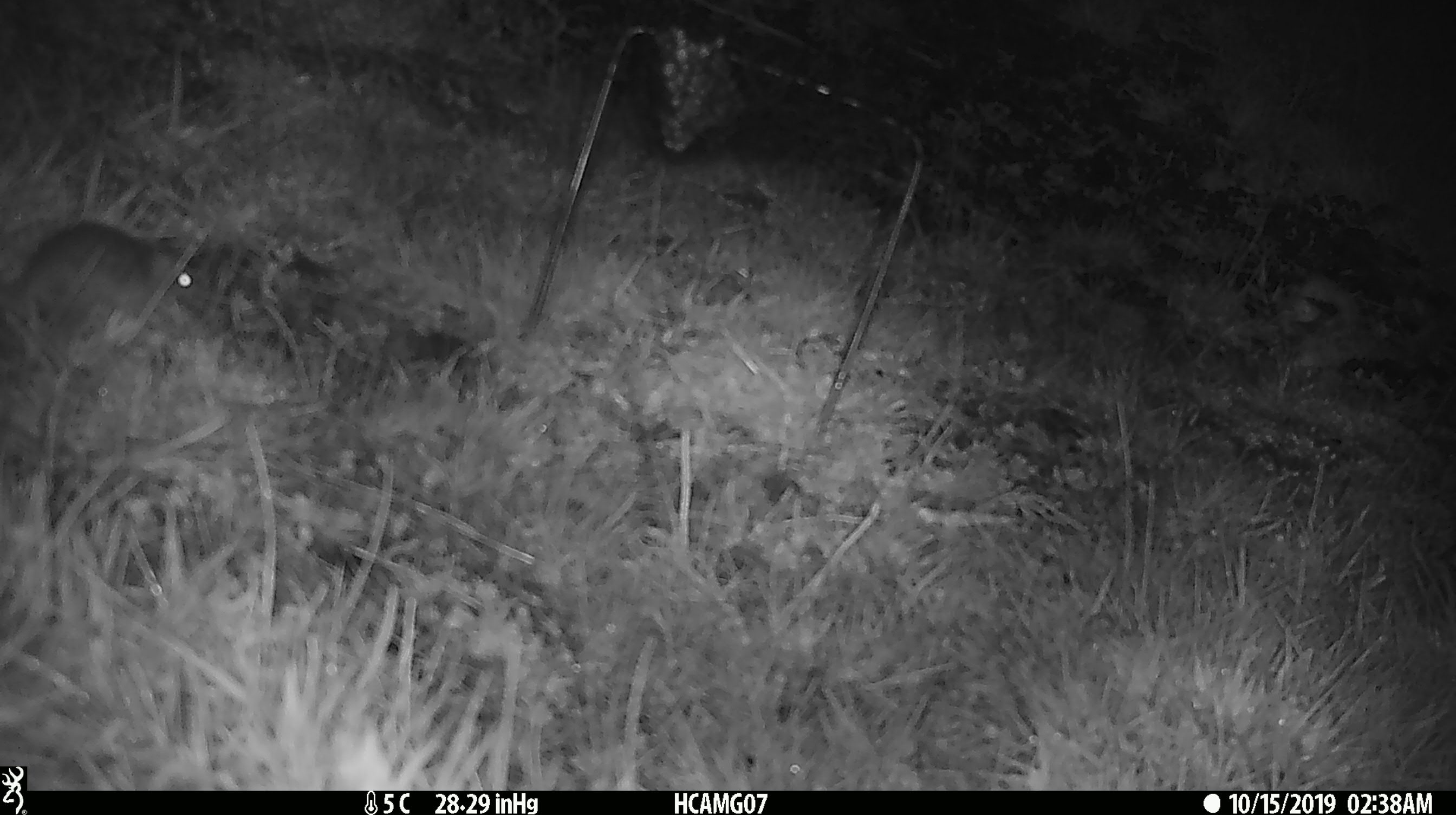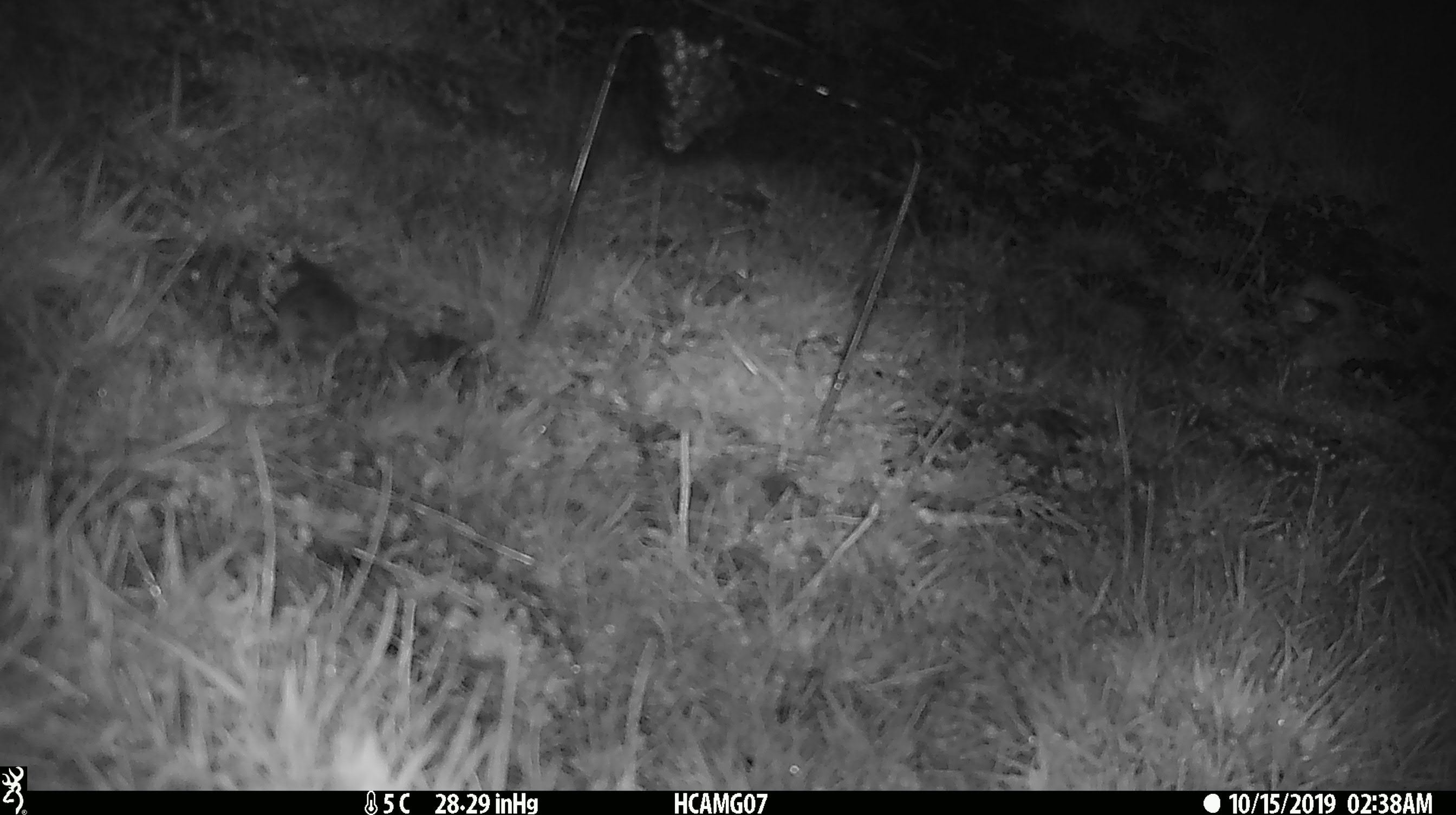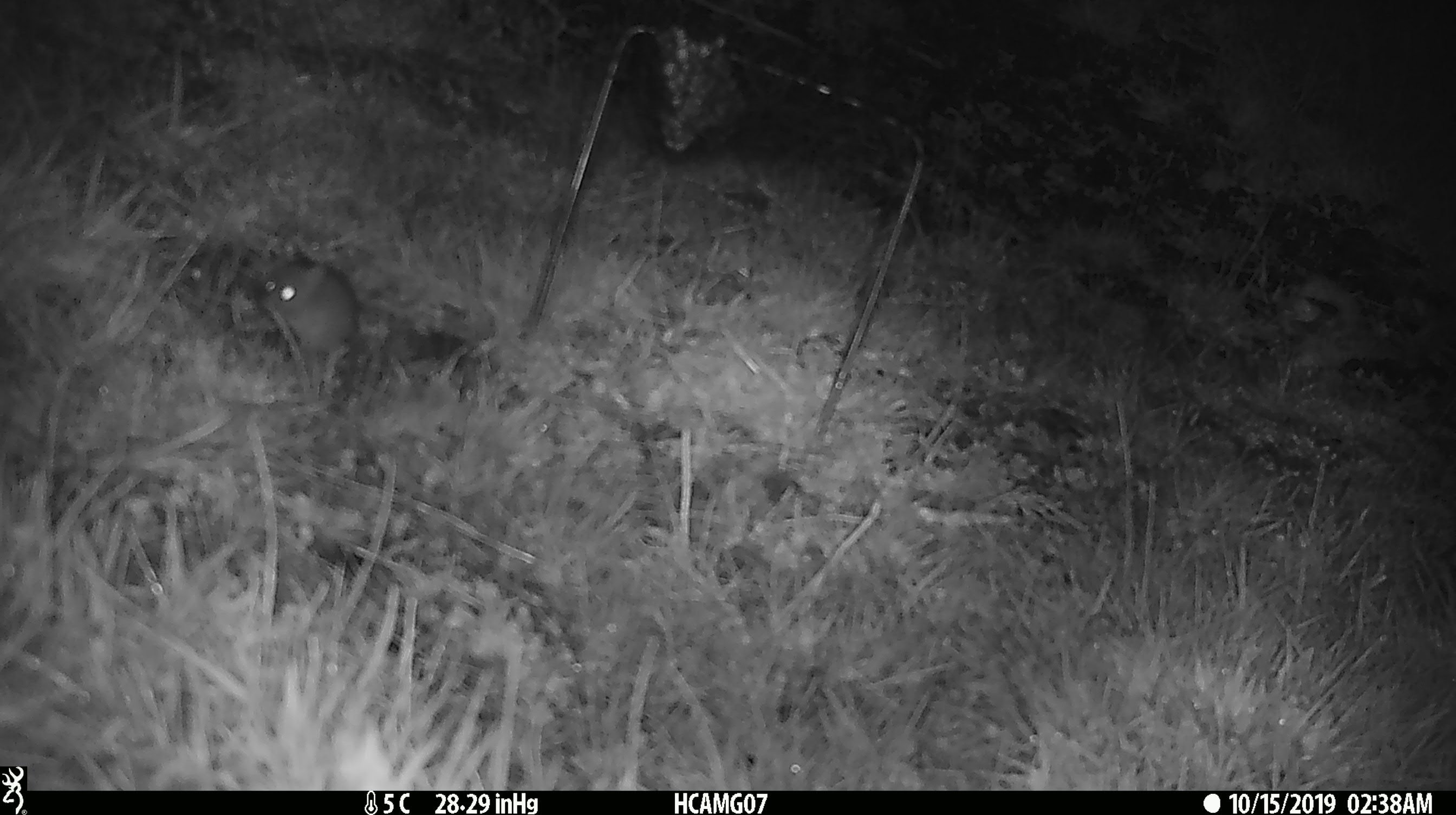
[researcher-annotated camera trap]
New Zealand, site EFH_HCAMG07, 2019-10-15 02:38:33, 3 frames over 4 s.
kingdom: Animalia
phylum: Chordata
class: Mammalia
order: Rodentia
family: Muridae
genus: Mus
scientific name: Mus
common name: mouse